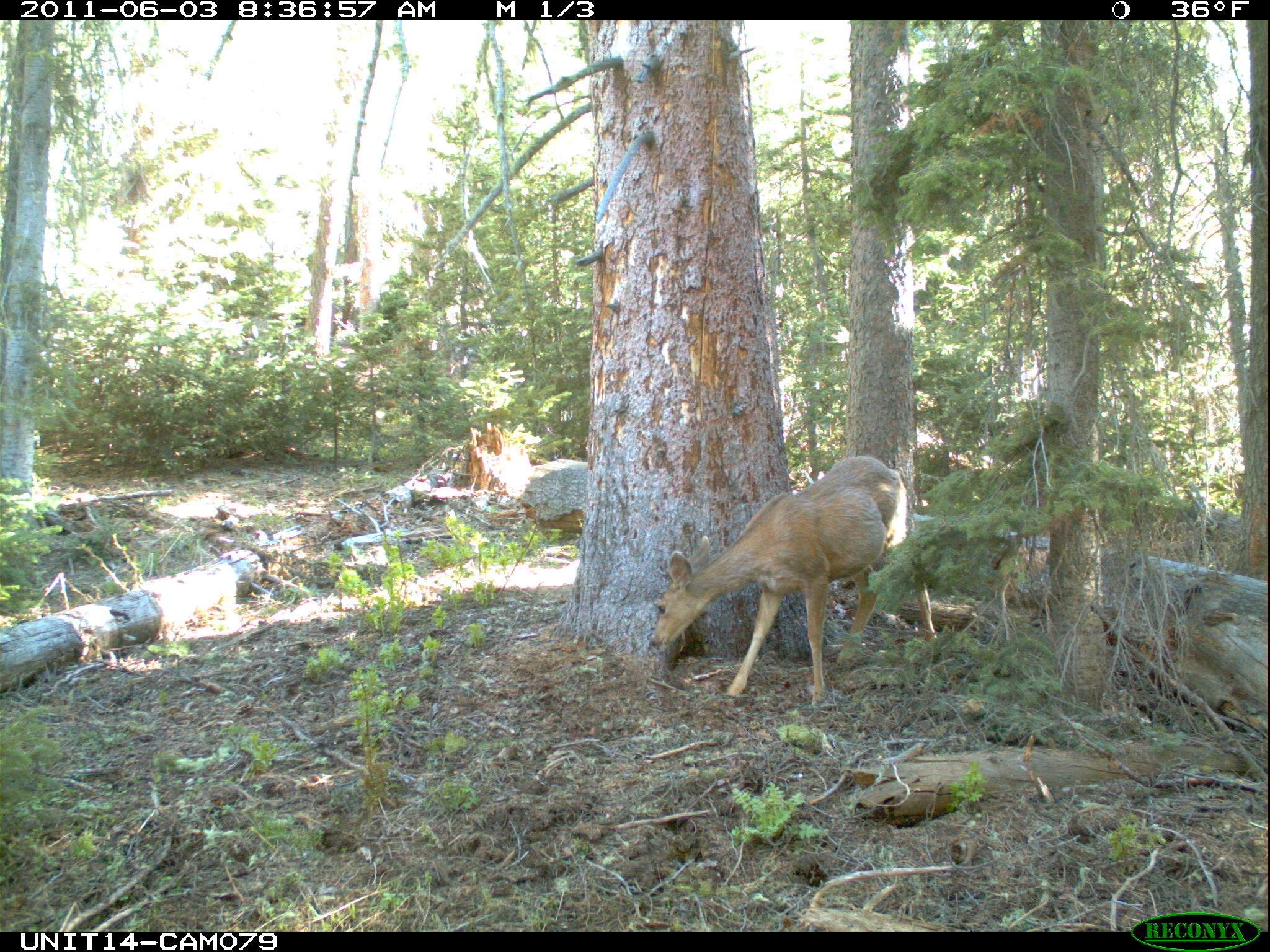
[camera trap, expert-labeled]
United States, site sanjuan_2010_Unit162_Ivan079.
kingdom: Animalia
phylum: Chordata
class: Mammalia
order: Artiodactyla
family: Cervidae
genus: Odocoileus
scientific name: Odocoileus hemionus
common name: mule deer